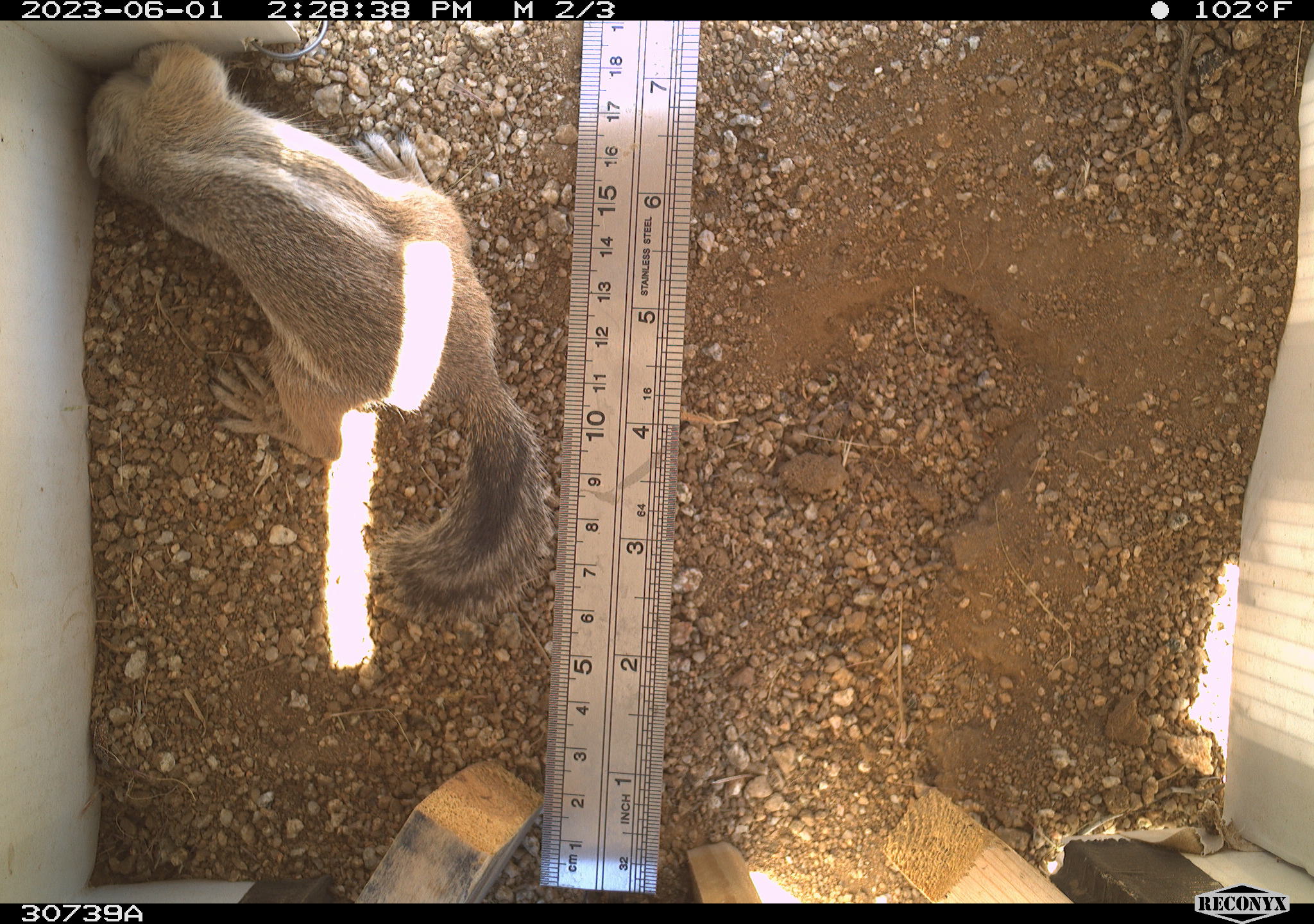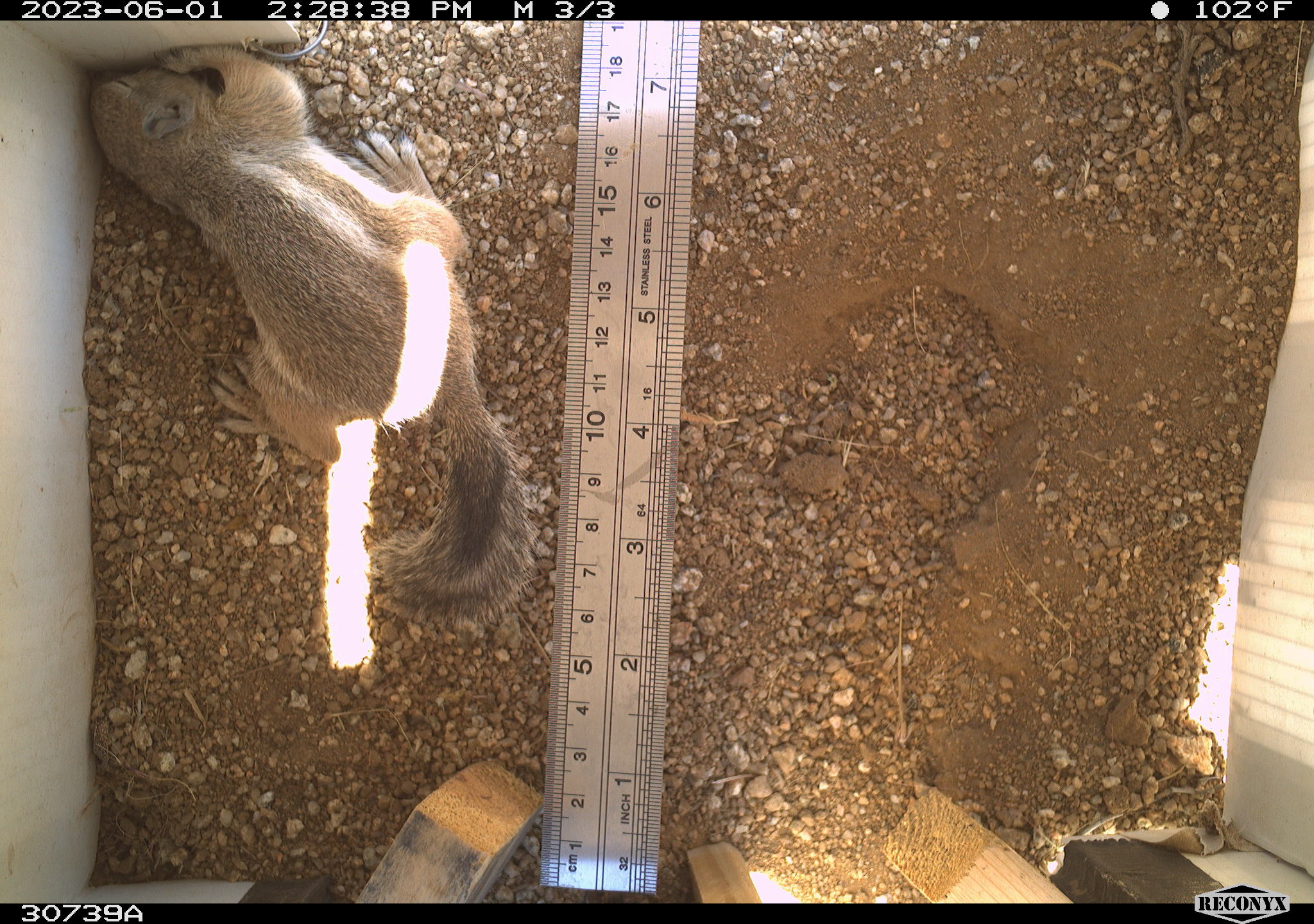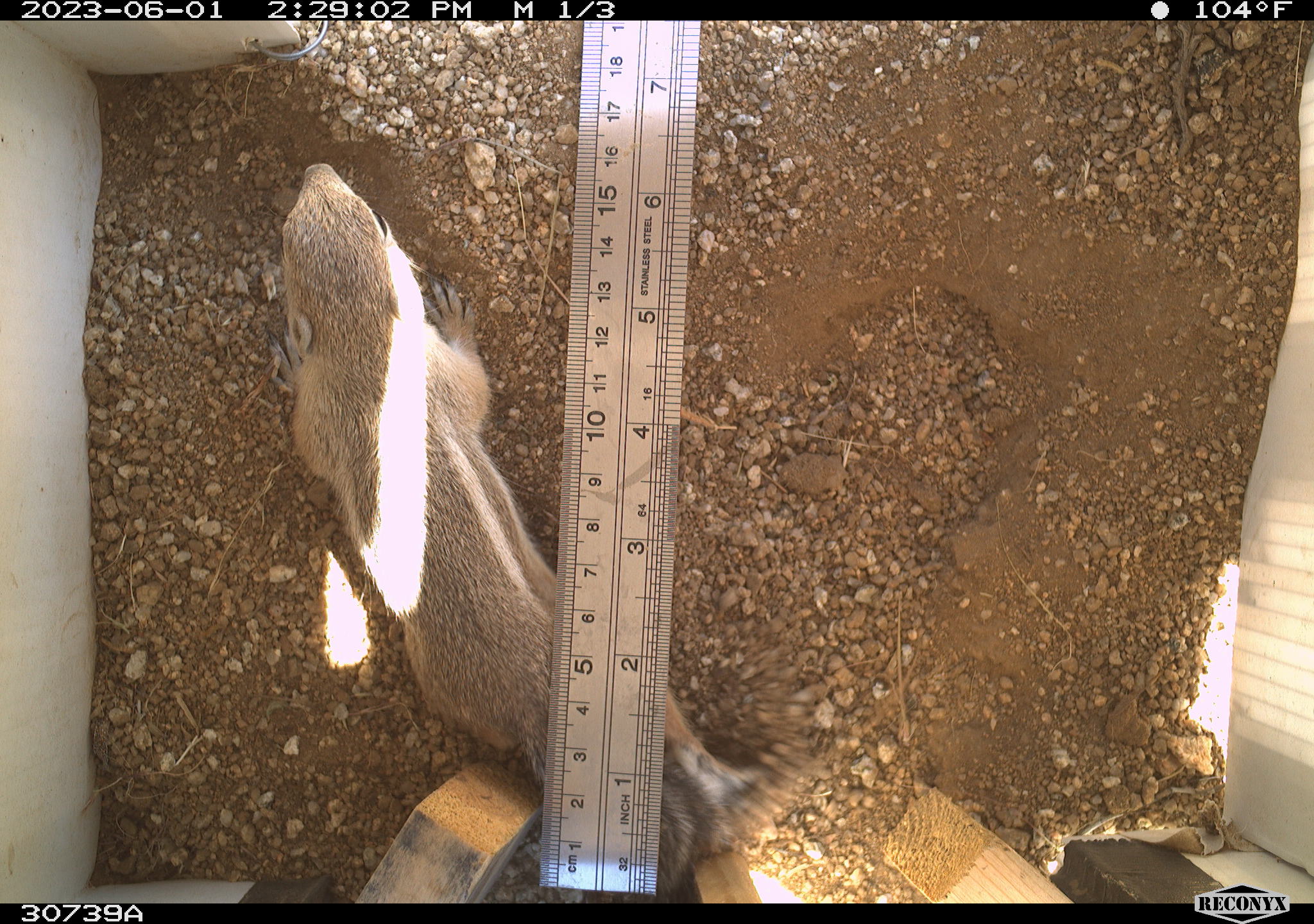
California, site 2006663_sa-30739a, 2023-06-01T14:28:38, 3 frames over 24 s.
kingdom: Animalia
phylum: Chordata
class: Mammalia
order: Rodentia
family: Sciuridae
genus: Ammospermophilus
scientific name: Ammospermophilus leucurus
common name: white-tailed antelope squirrel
White-tailed antelope squirrel (Ammospermophilus leucurus).